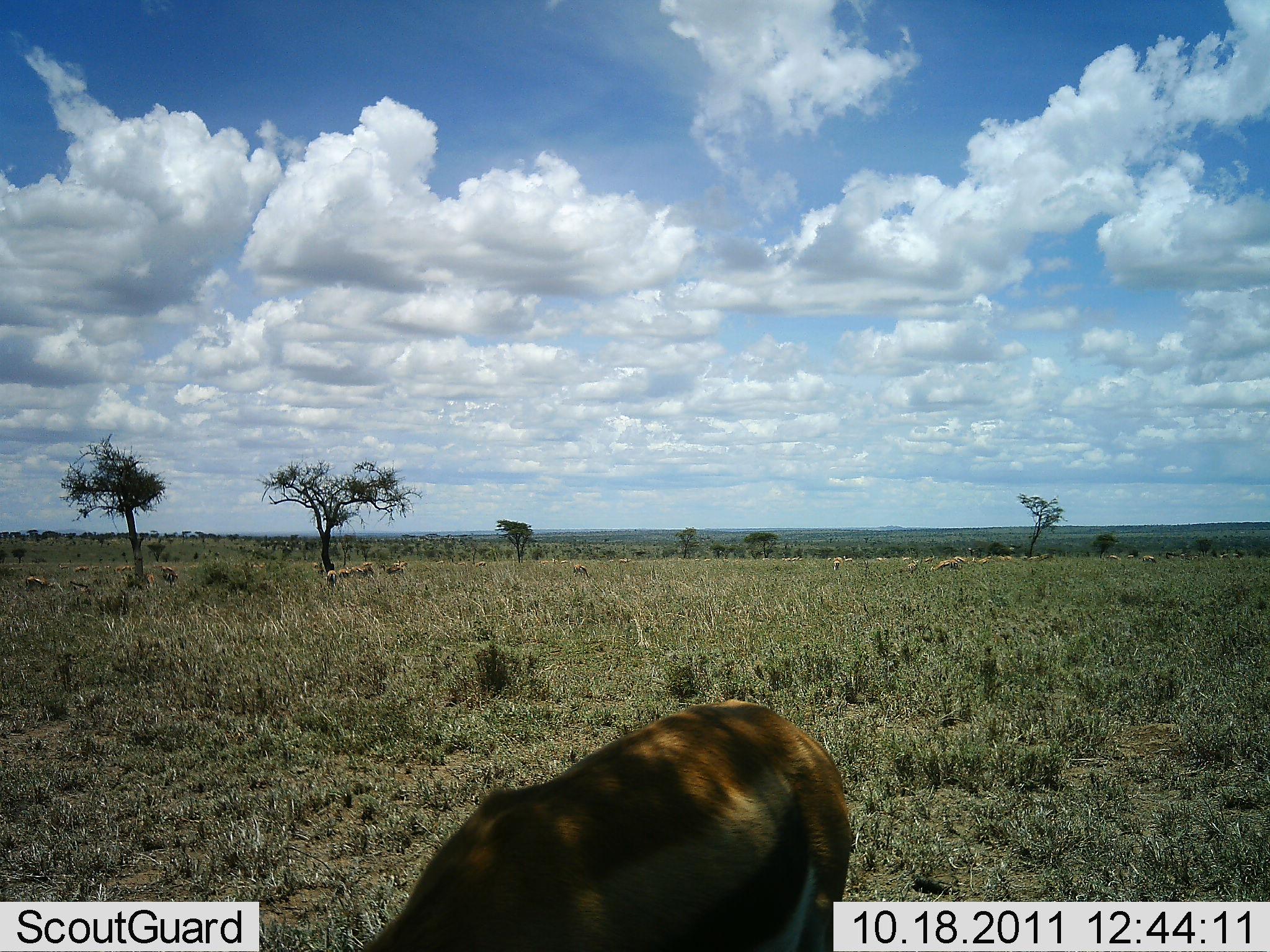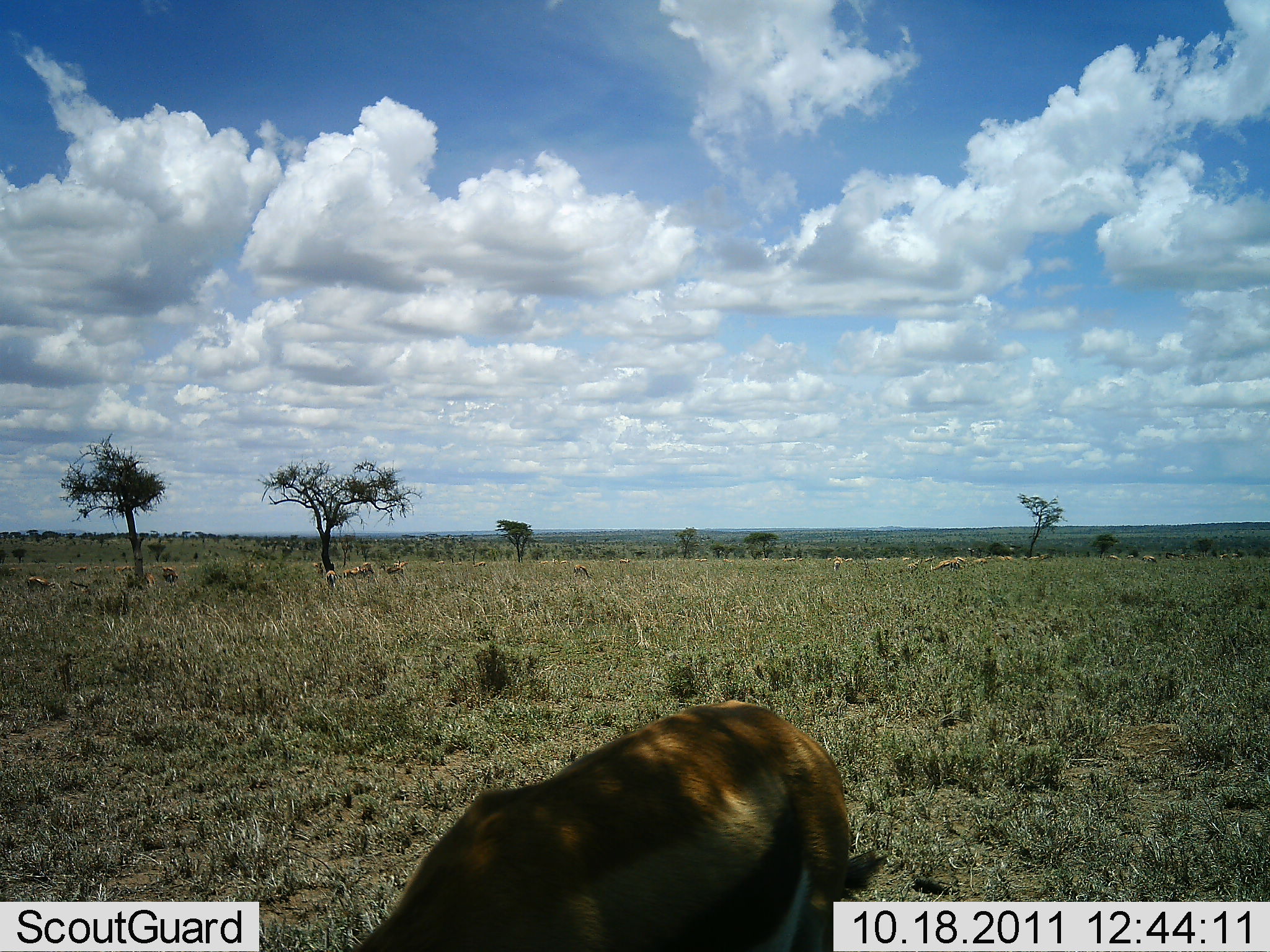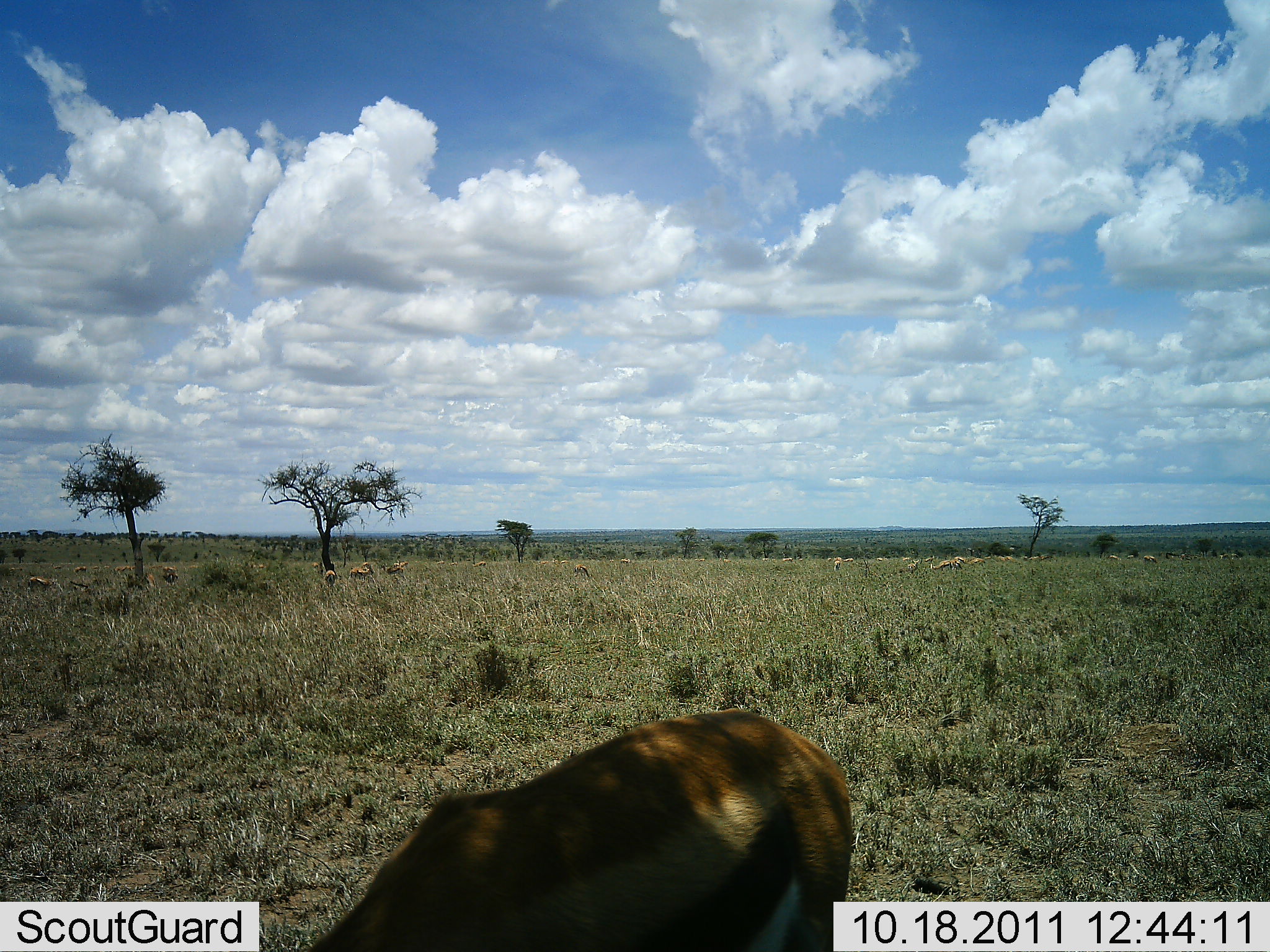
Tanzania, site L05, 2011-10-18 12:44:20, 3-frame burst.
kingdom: Animalia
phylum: Chordata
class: Mammalia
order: Artiodactyla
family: Bovidae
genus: Eudorcas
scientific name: Eudorcas thomsonii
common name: thomson's gazelle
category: gazellethomsons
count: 1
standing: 38%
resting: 0%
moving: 23%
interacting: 0%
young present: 8%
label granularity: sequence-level